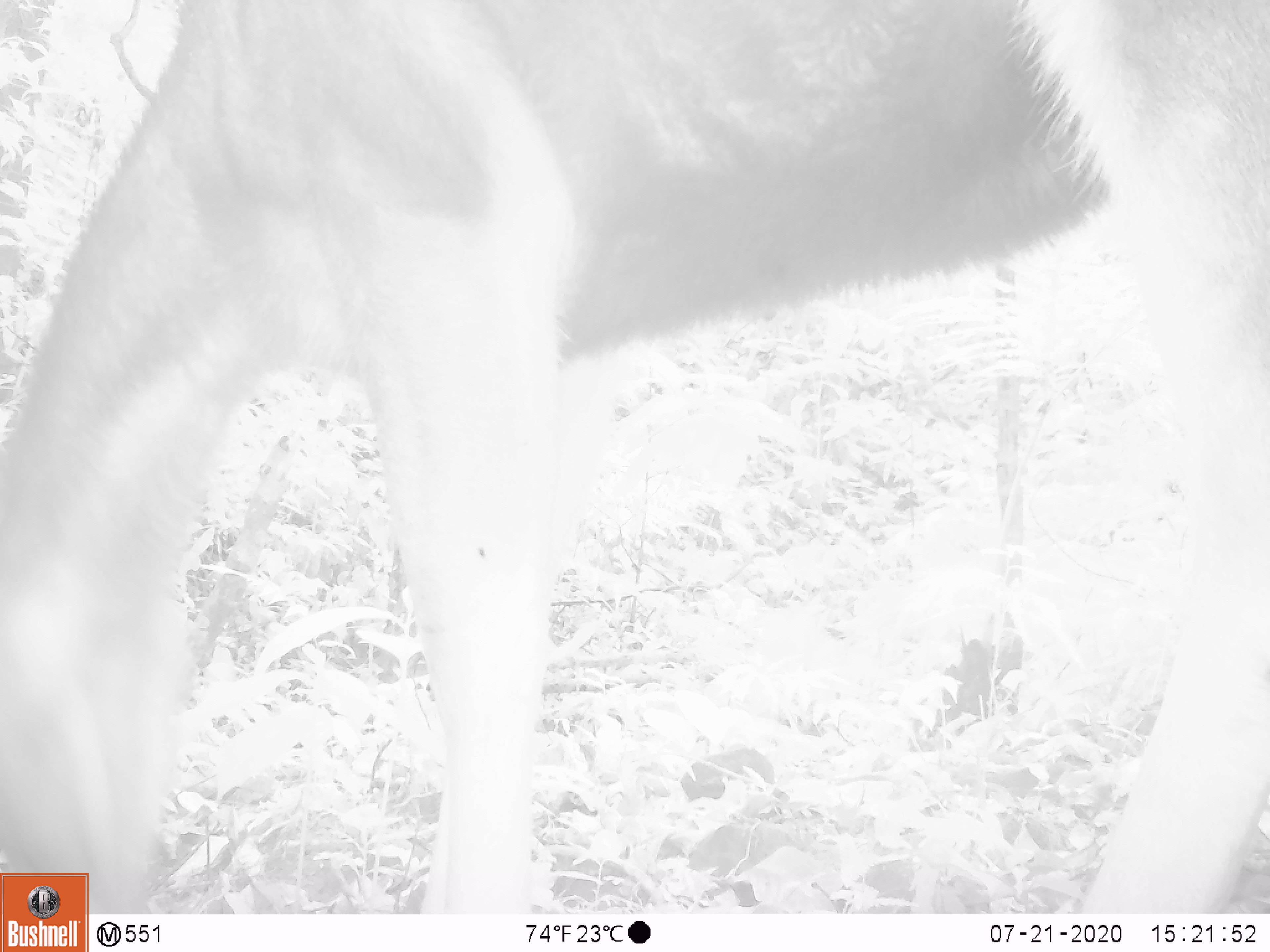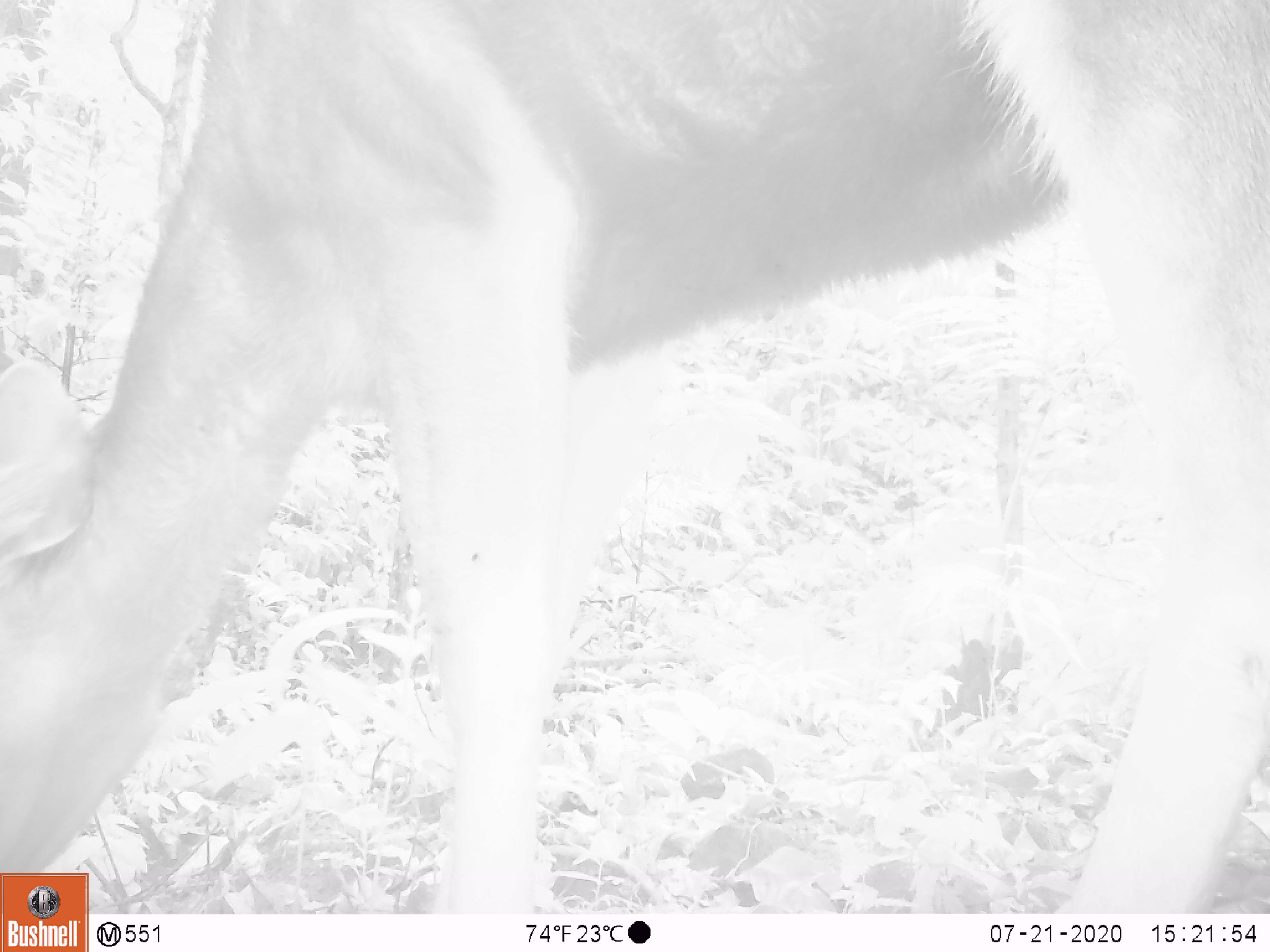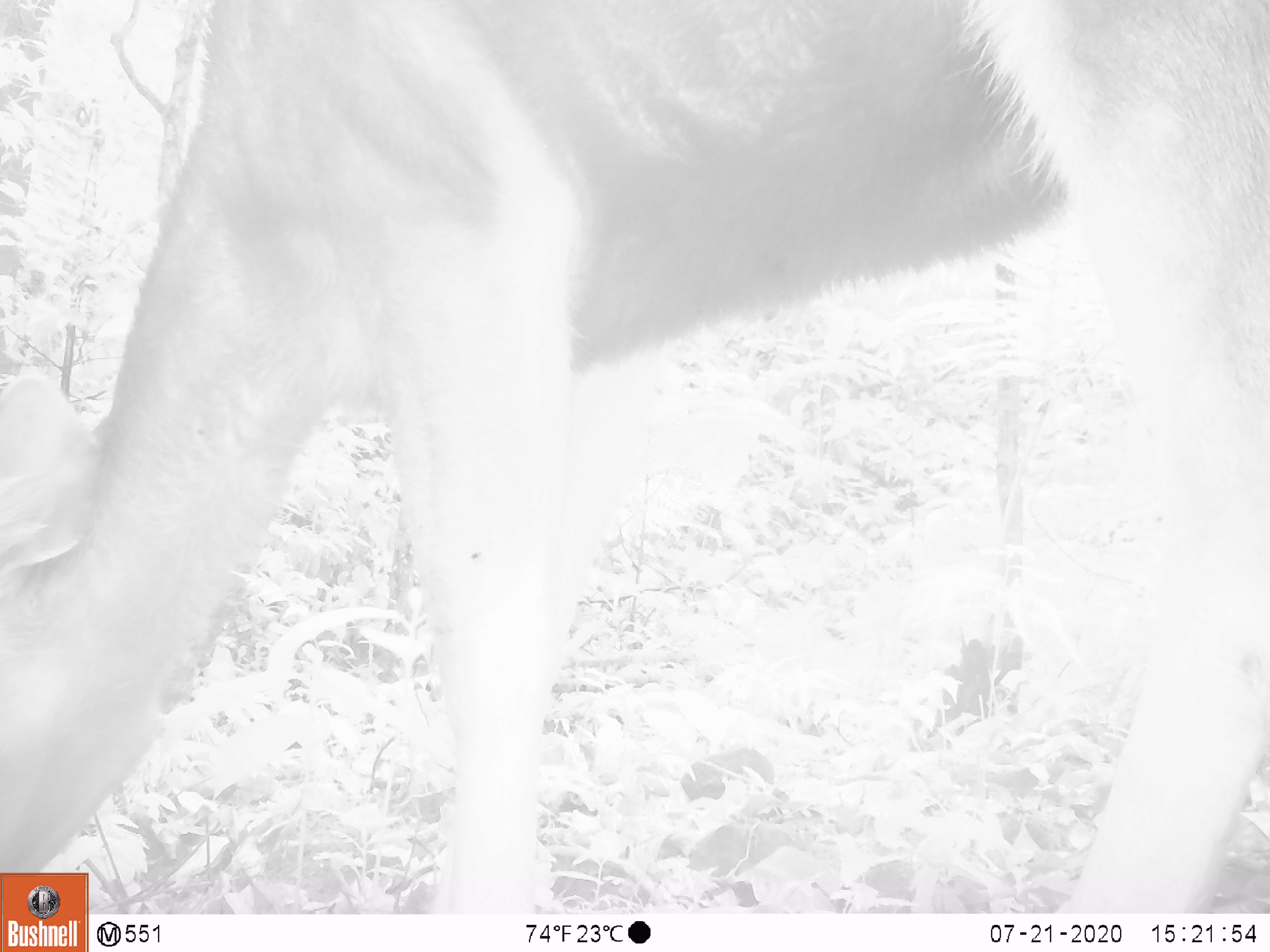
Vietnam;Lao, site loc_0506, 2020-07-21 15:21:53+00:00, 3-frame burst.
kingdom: Animalia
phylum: Chordata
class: Mammalia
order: Artiodactyla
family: Cervidae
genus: Rusa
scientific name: Rusa unicolor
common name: sambar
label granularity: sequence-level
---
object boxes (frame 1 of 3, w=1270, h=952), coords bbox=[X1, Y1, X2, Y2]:
sambar: bbox=[0, 0, 1270, 910]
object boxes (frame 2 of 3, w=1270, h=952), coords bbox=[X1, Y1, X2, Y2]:
sambar: bbox=[2, 0, 1263, 906]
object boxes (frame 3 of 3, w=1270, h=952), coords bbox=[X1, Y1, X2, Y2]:
sambar: bbox=[1, 3, 1267, 909]